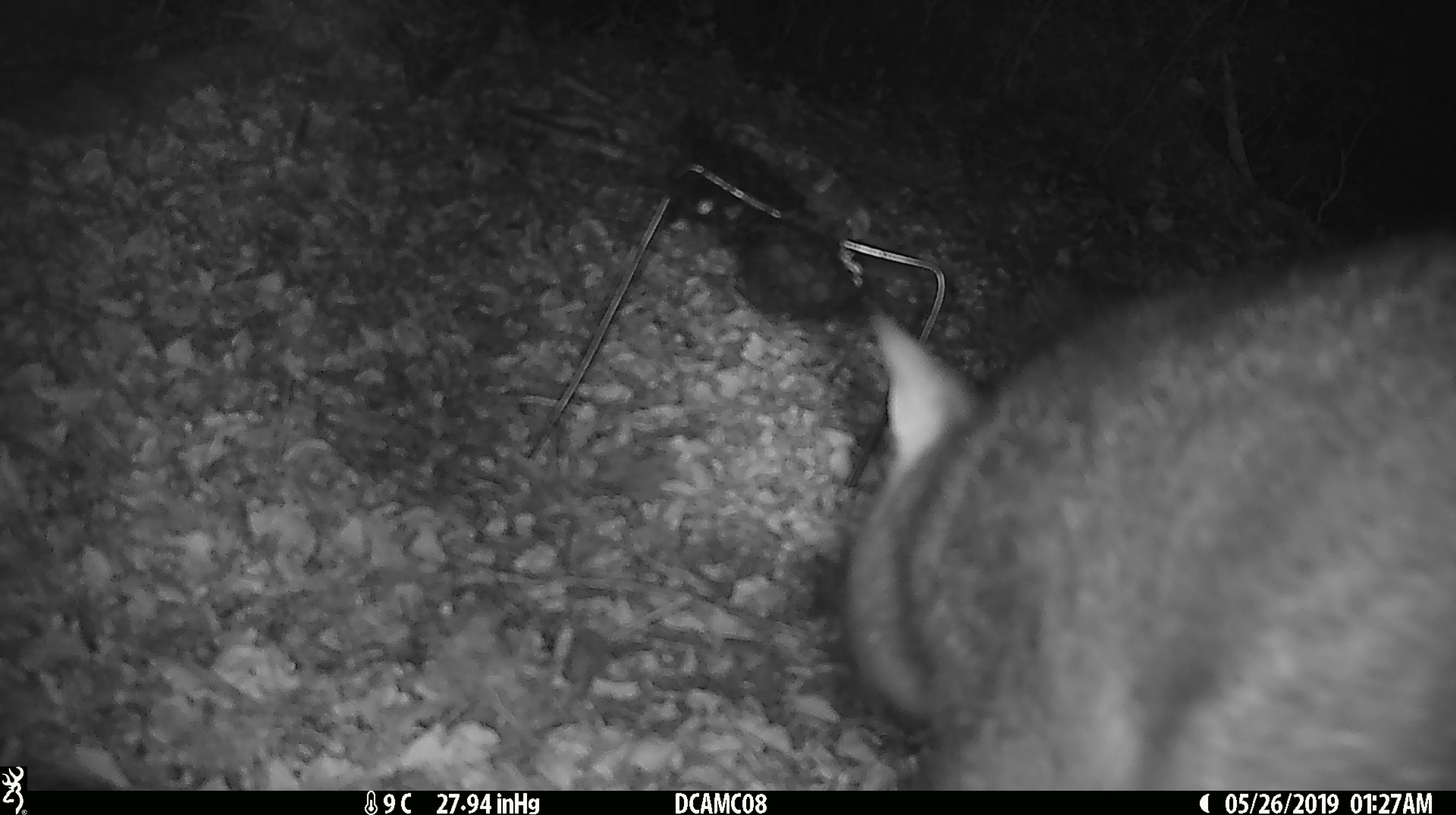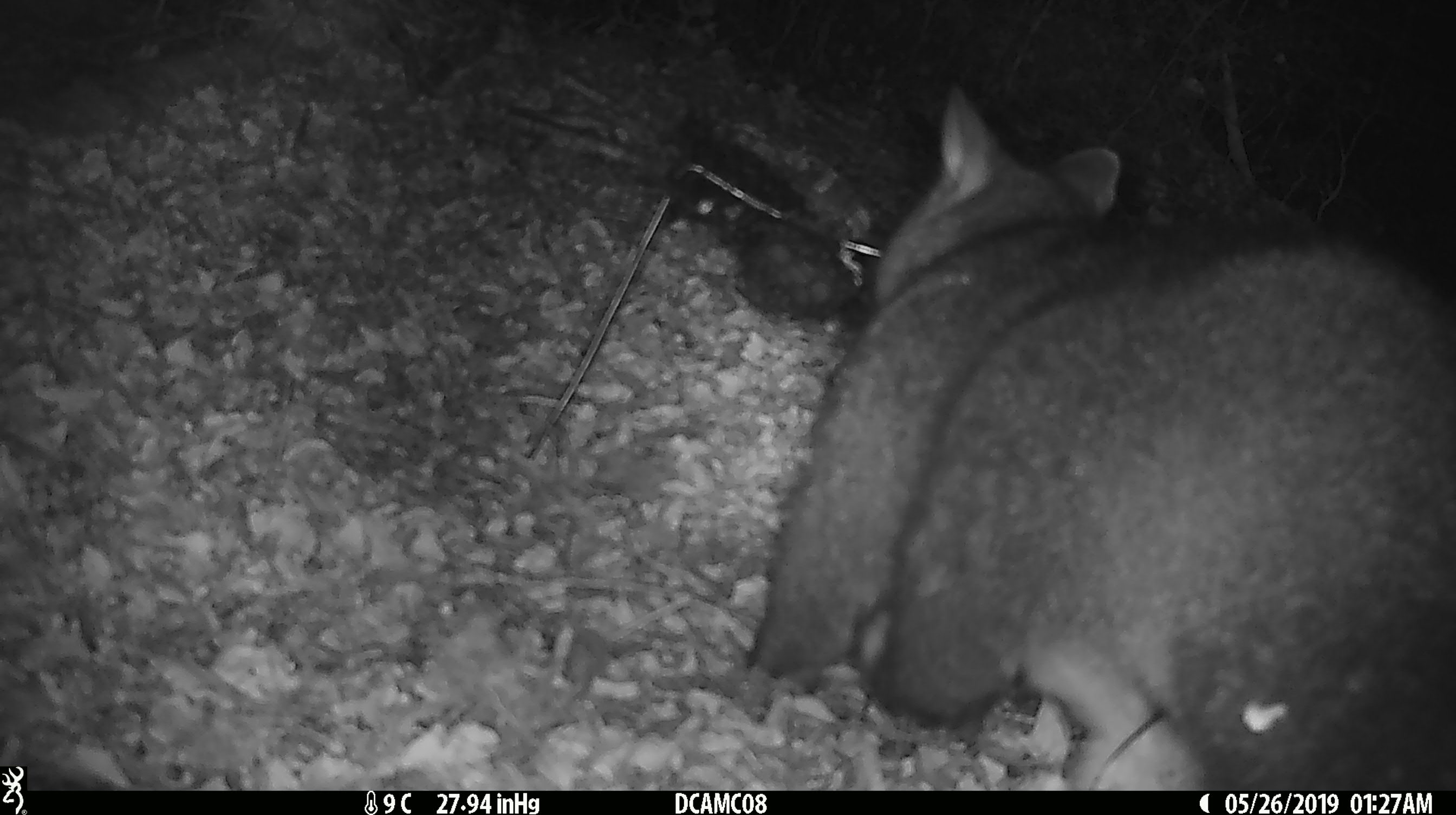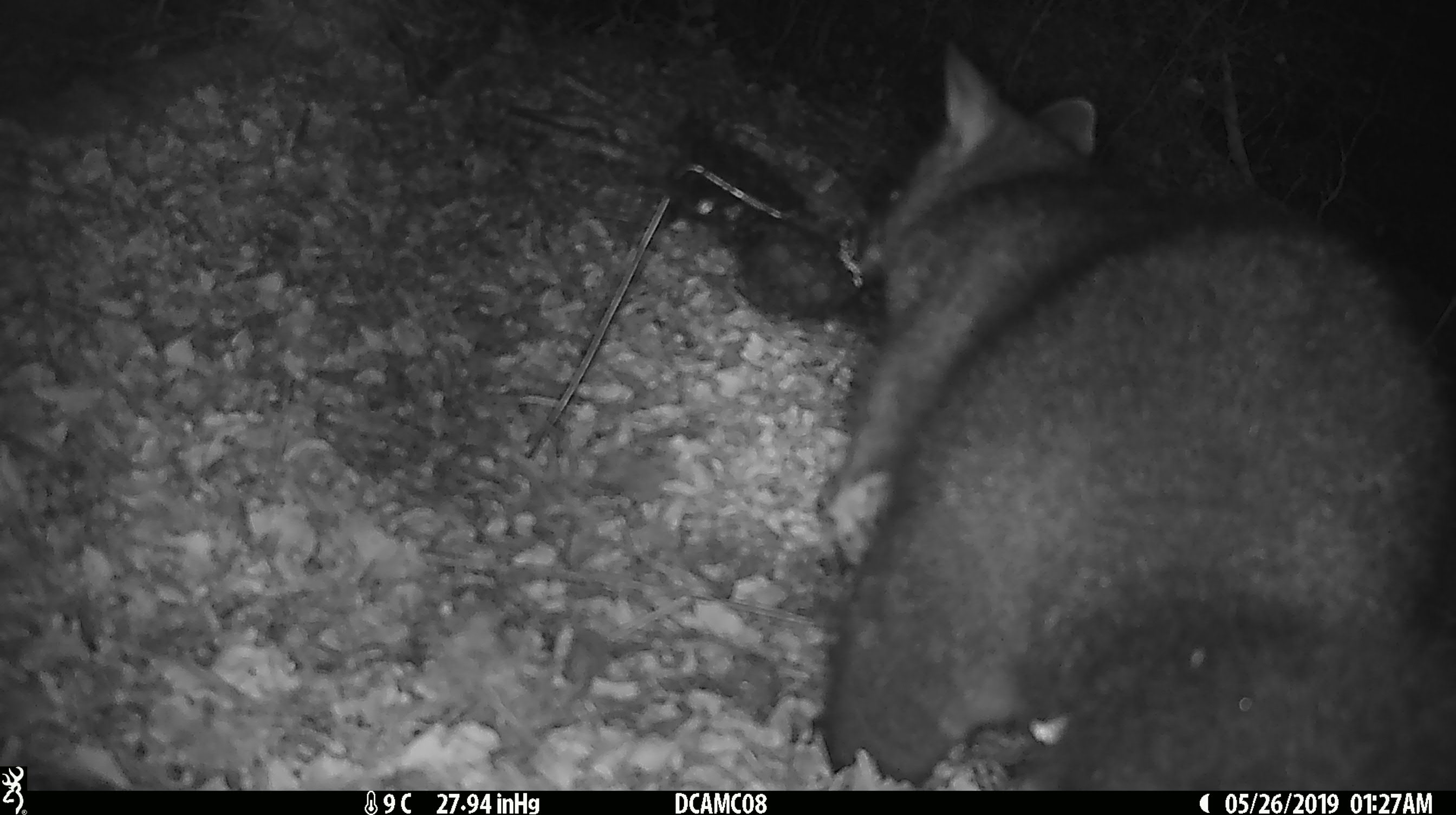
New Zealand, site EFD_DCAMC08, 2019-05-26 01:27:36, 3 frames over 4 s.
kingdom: Animalia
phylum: Chordata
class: Mammalia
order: Diprotodontia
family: Phalangeridae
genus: Trichosurus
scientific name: Trichosurus vulpecula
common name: common brushtail possum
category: possum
Possum (common brushtail possum) (Trichosurus vulpecula).